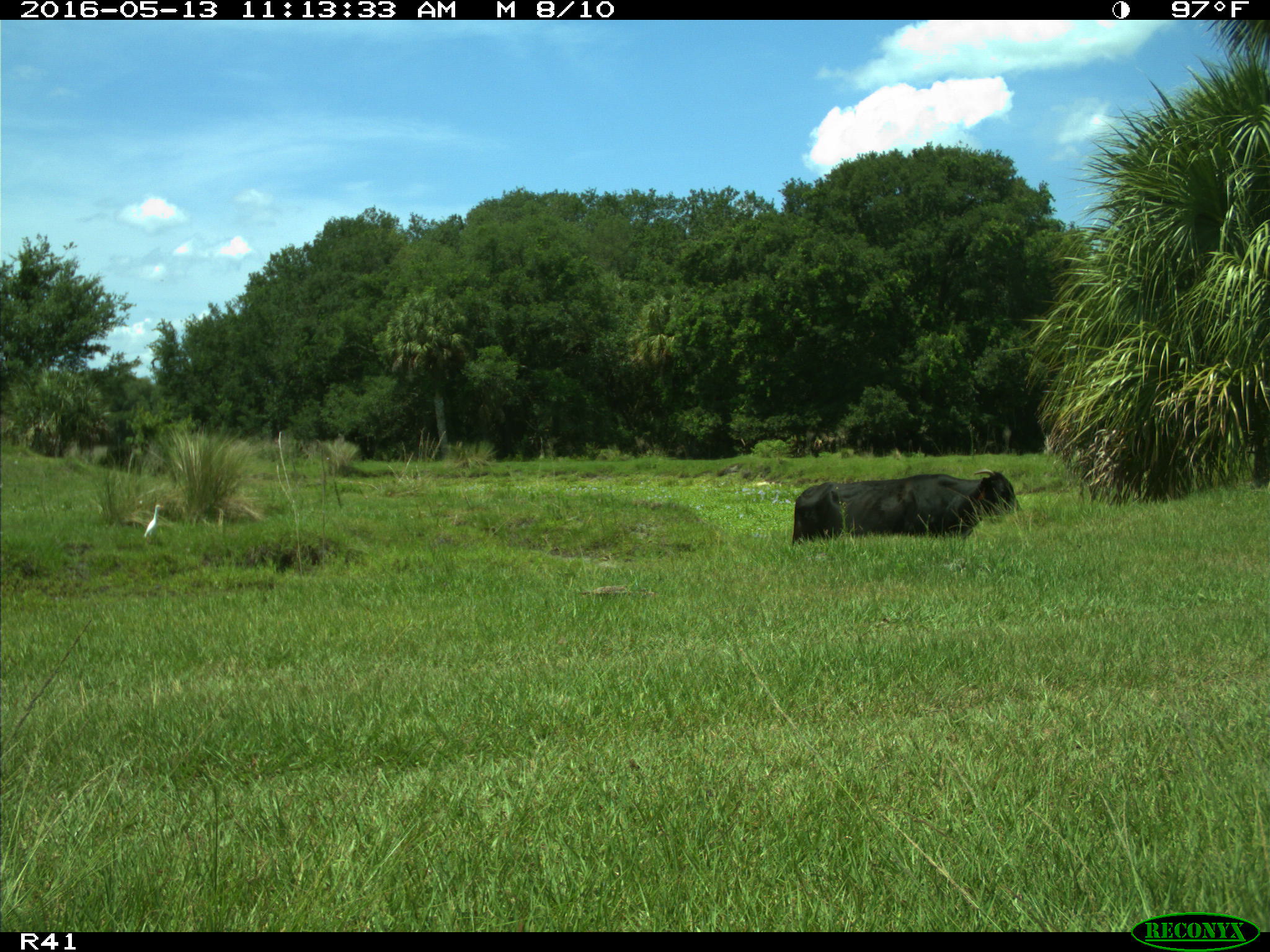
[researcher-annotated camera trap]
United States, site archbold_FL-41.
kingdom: Animalia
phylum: Chordata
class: Mammalia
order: Artiodactyla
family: Bovidae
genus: Bos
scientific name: Bos taurus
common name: domestic cow